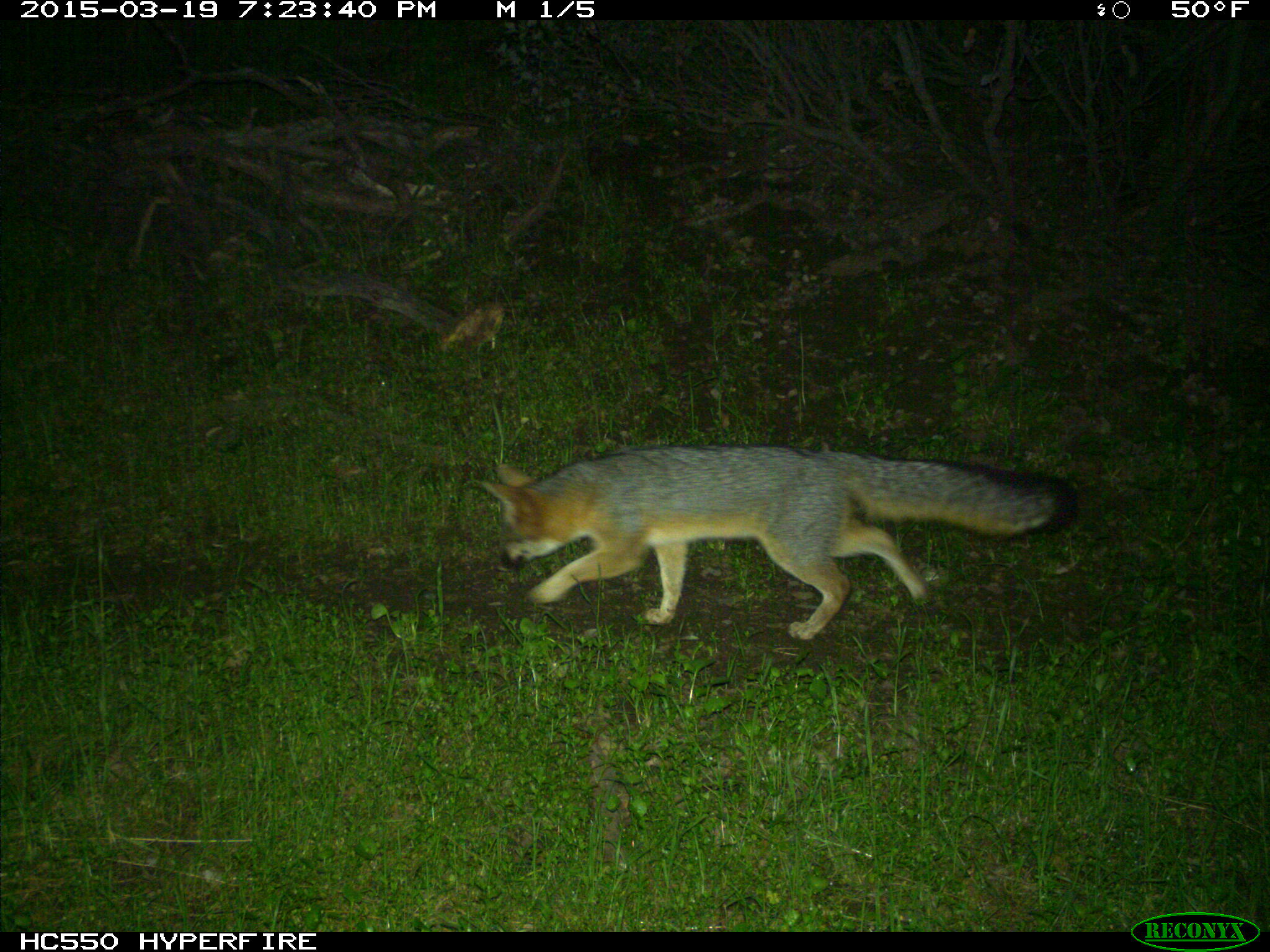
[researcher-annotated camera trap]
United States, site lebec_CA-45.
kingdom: Animalia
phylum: Chordata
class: Mammalia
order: Carnivora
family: Canidae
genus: Urocyon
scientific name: Urocyon cinereoargenteus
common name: gray fox